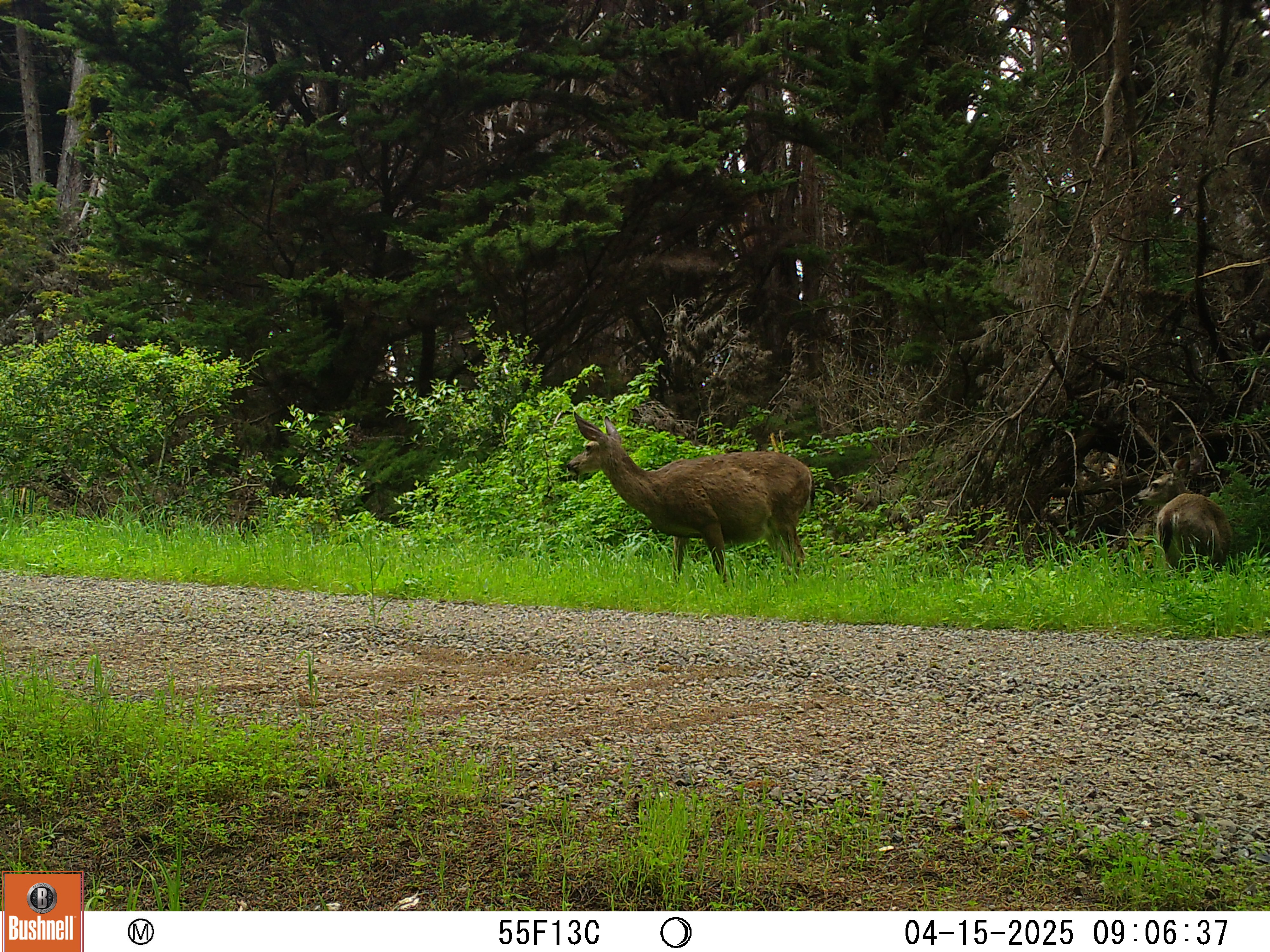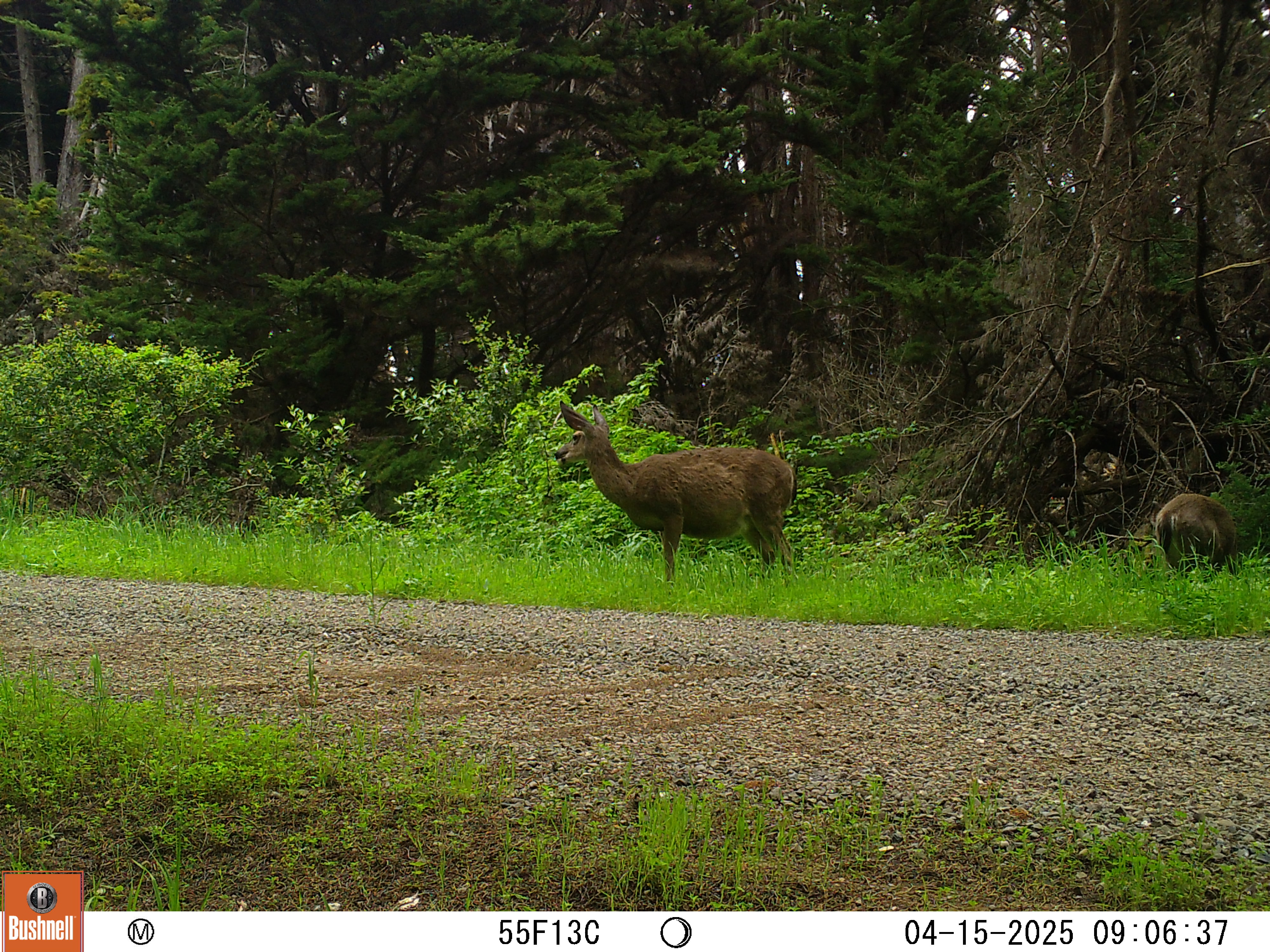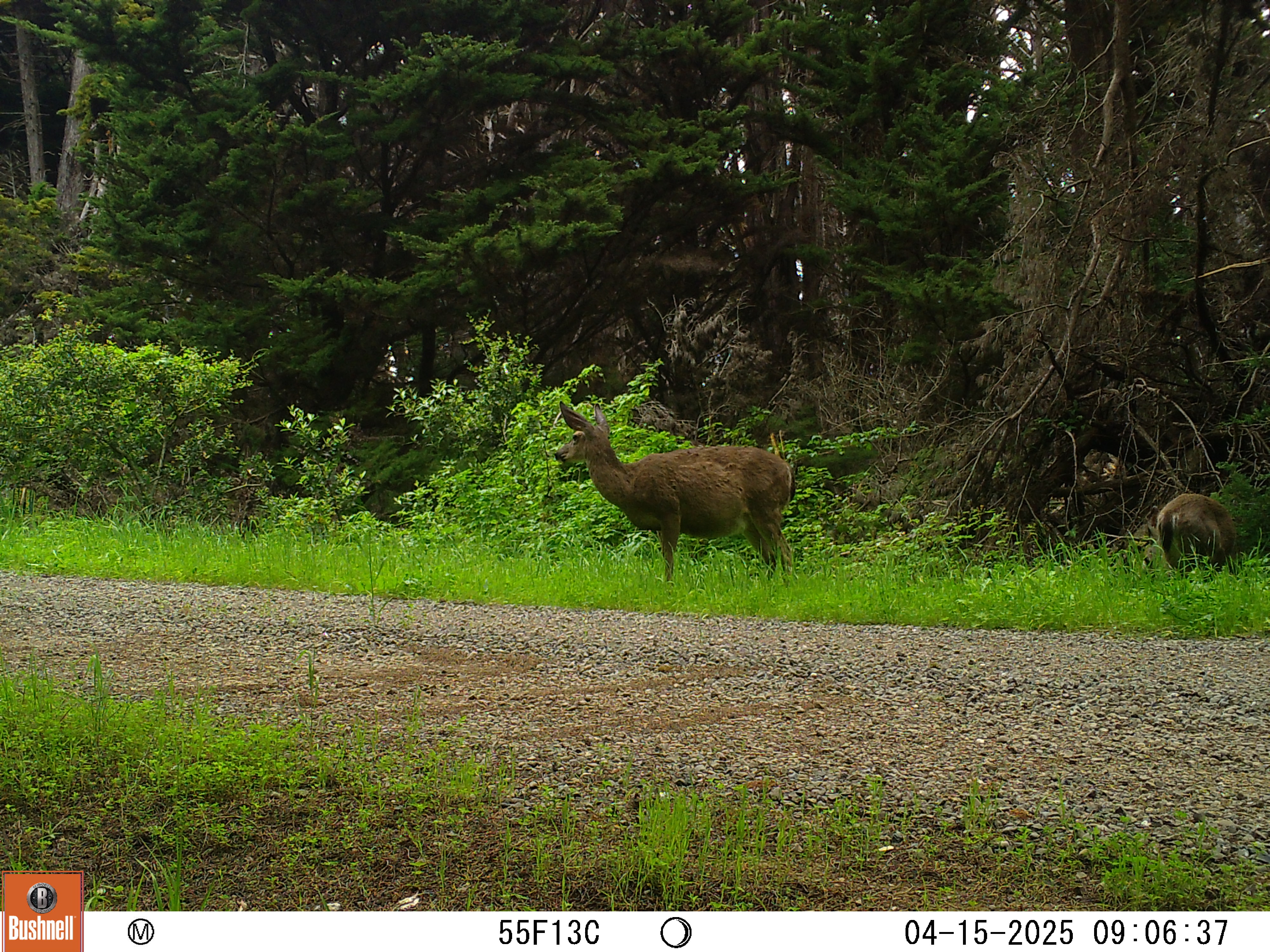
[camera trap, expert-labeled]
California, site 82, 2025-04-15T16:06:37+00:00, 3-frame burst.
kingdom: Animalia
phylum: Chordata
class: Mammalia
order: Artiodactyla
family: Cervidae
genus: Odocoileus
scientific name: Odocoileus hemionus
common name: mule deer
Mule deer (Odocoileus hemionus).